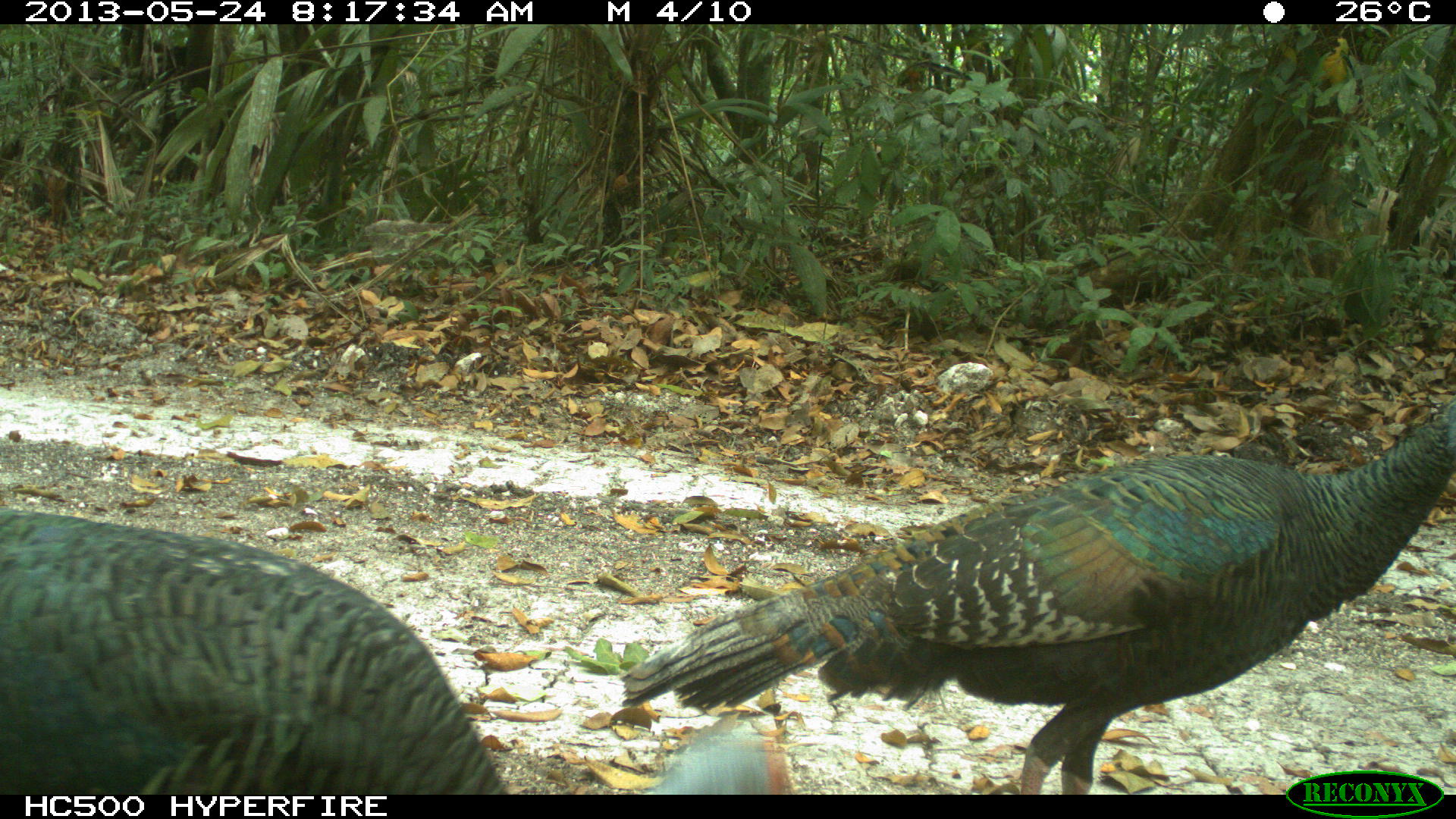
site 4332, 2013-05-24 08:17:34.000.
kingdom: Animalia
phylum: Chordata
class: Aves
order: Galliformes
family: Phasianidae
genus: Meleagris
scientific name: Meleagris ocellata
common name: ocellated turkey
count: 3